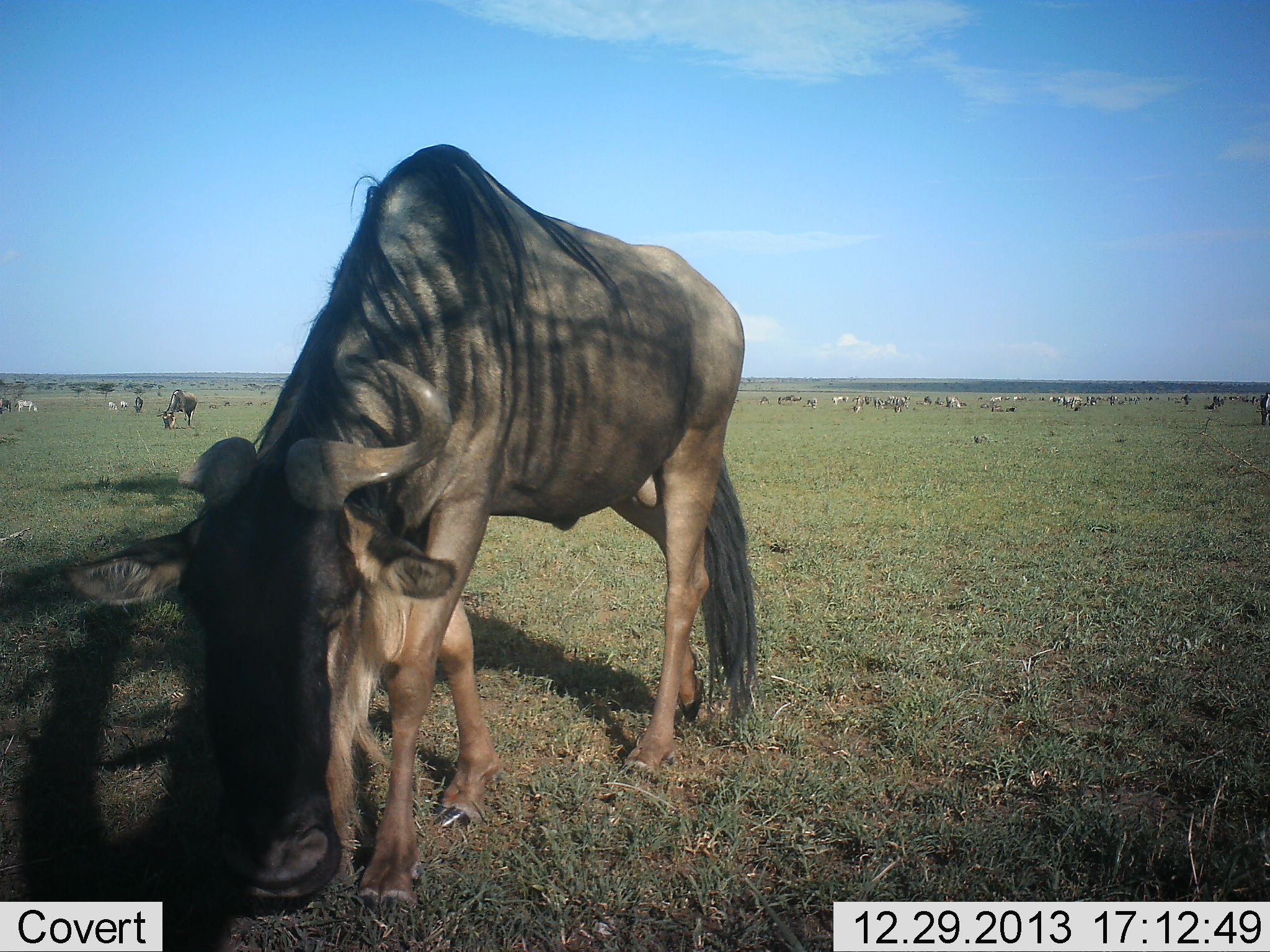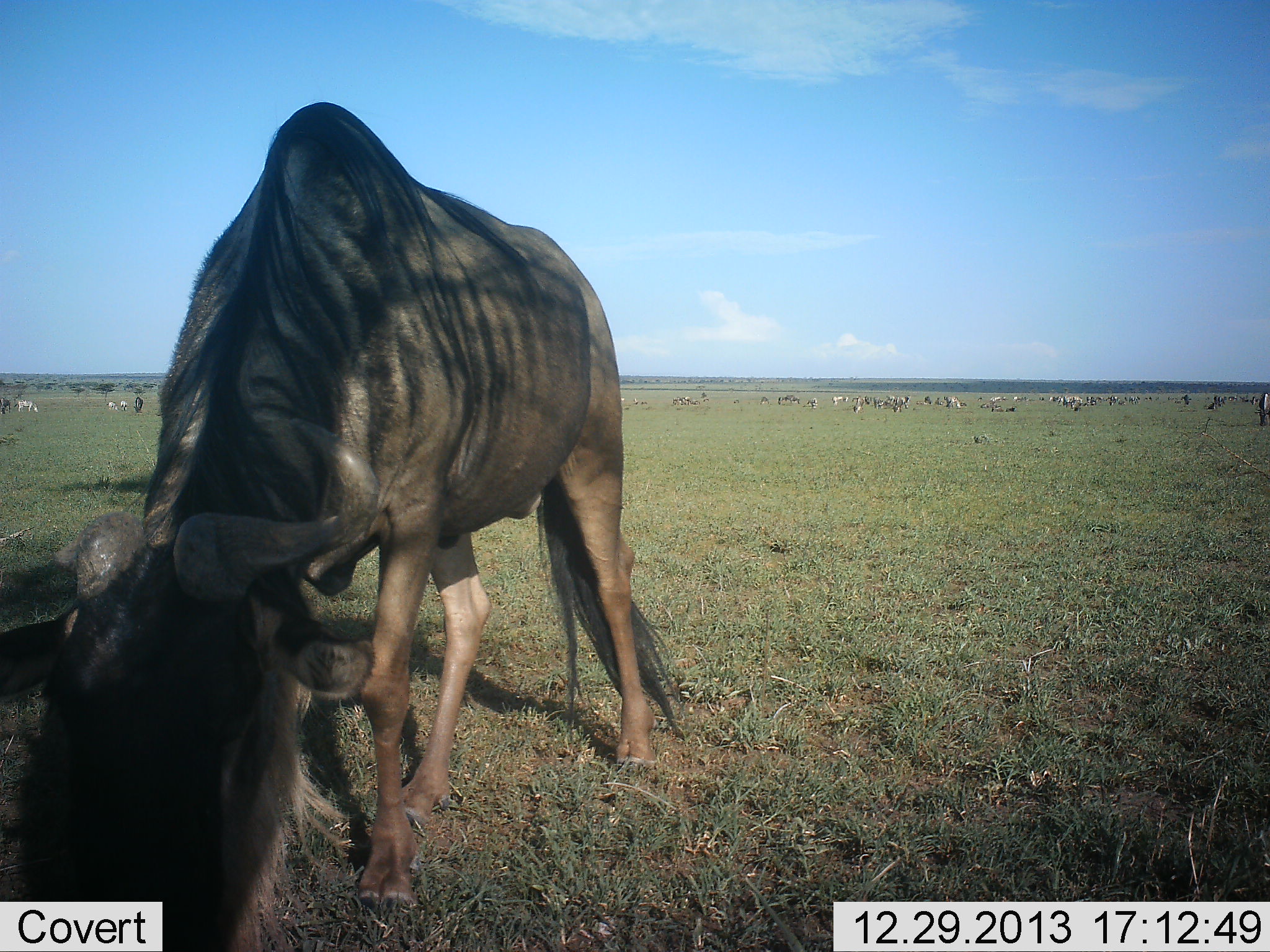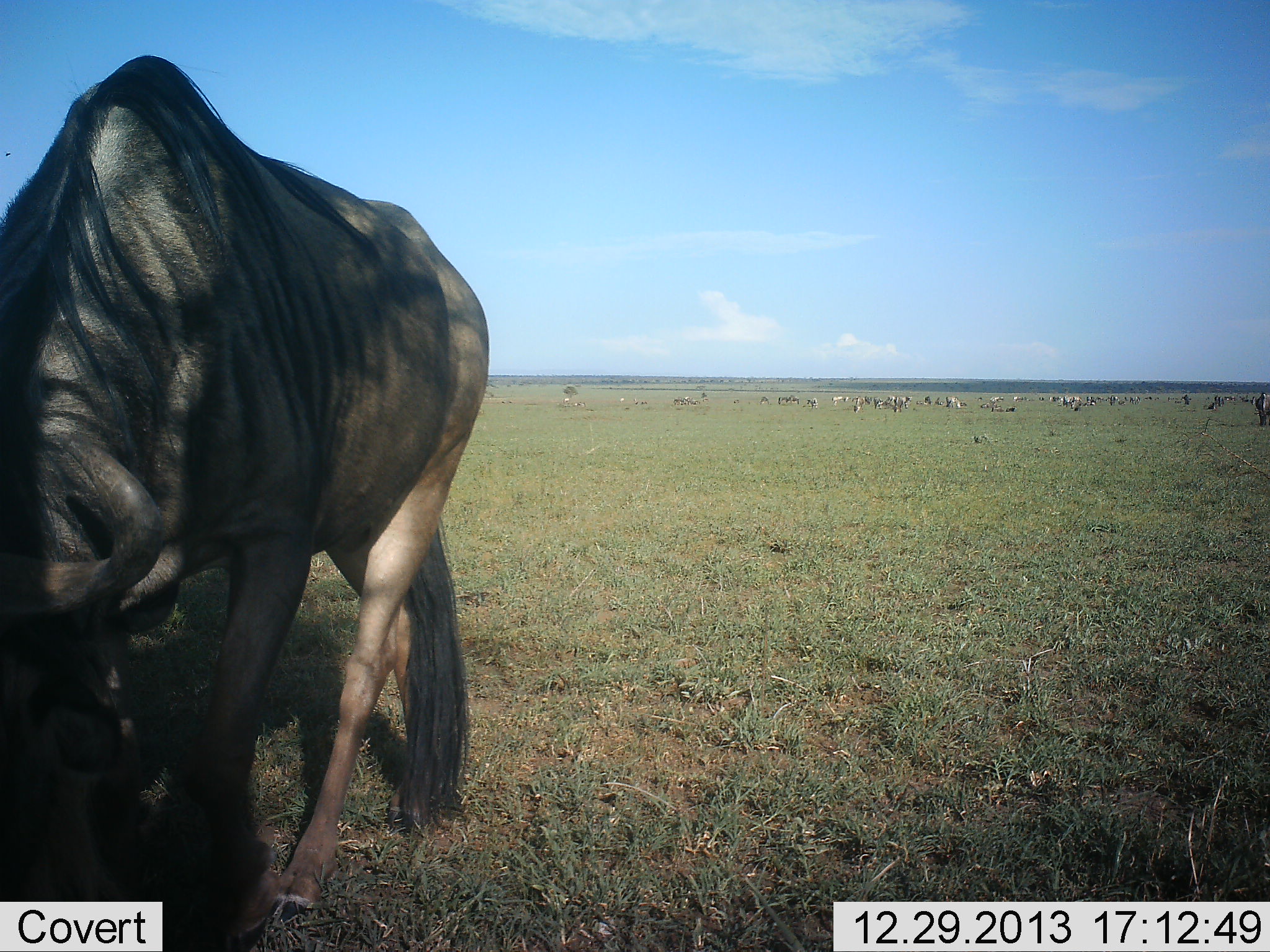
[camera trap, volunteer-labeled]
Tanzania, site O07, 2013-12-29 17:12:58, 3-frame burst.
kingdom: Animalia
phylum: Chordata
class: Mammalia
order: Artiodactyla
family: Bovidae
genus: Connochaetes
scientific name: Connochaetes taurinus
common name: blue wildebeest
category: wildebeest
Wildebeest (blue wildebeest) (Connochaetes taurinus), count 11-50. Behavior (volunteer vote fractions): standing 32%, resting 5%, moving 42%, interacting 0%. Young present (vote fraction): 0%. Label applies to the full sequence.